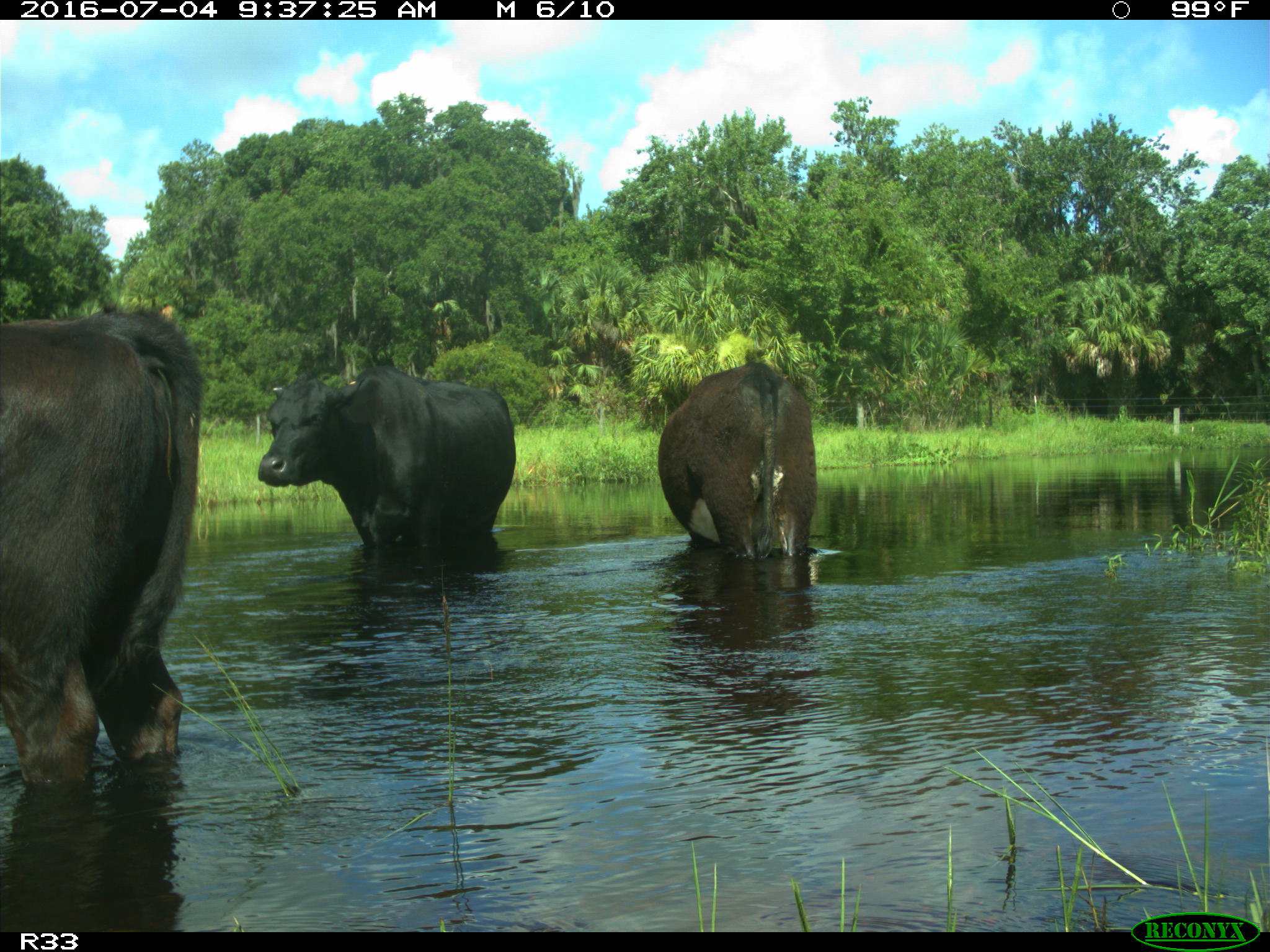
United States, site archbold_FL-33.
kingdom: Animalia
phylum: Chordata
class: Mammalia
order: Artiodactyla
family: Bovidae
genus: Bos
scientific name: Bos taurus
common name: domestic cow